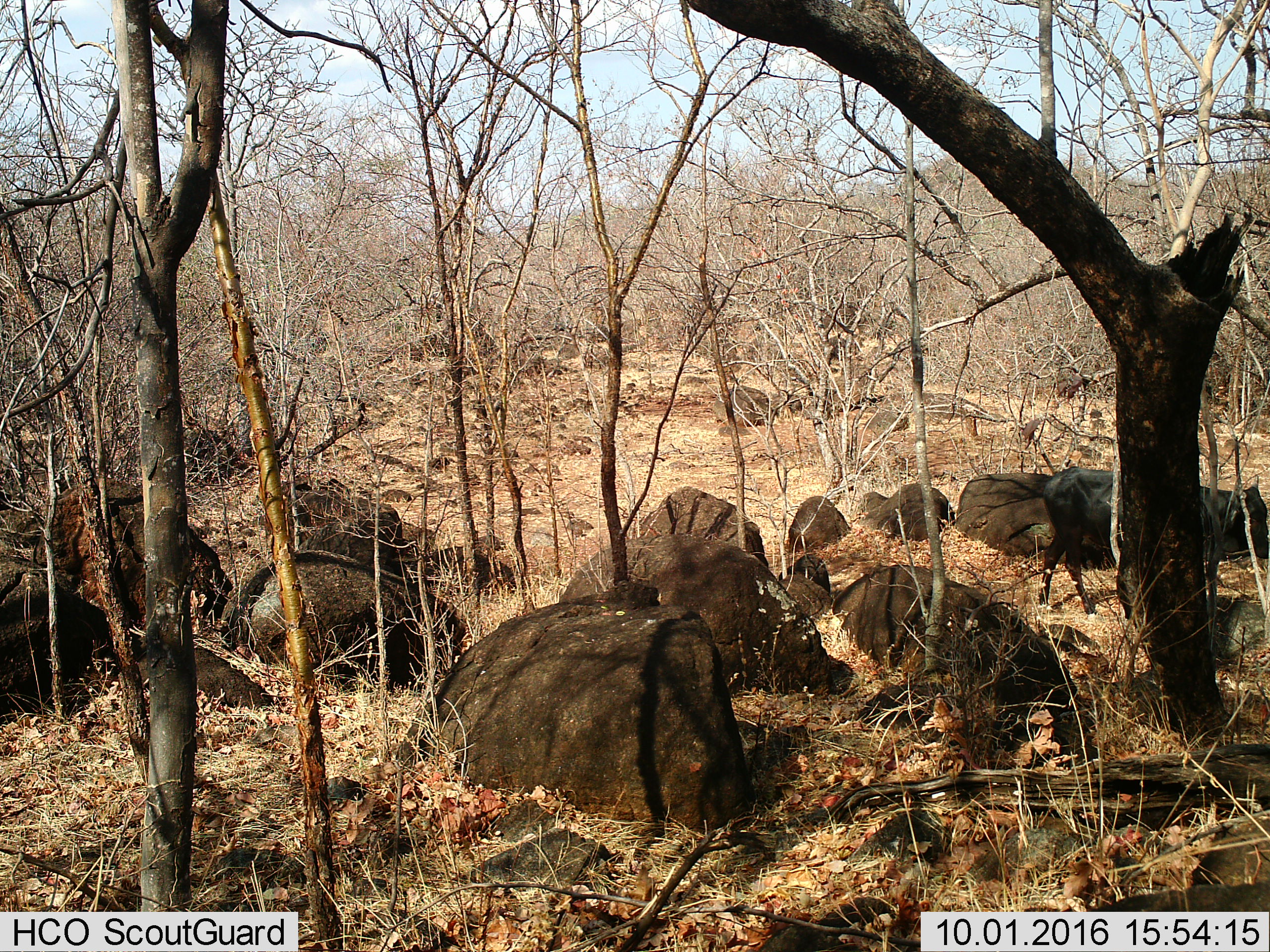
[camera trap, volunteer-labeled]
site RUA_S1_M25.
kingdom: Animalia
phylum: Chordata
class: Mammalia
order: Artiodactyla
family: Bovidae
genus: Bos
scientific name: Bos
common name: cattle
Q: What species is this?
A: Cattle (Bos).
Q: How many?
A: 1.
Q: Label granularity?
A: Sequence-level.